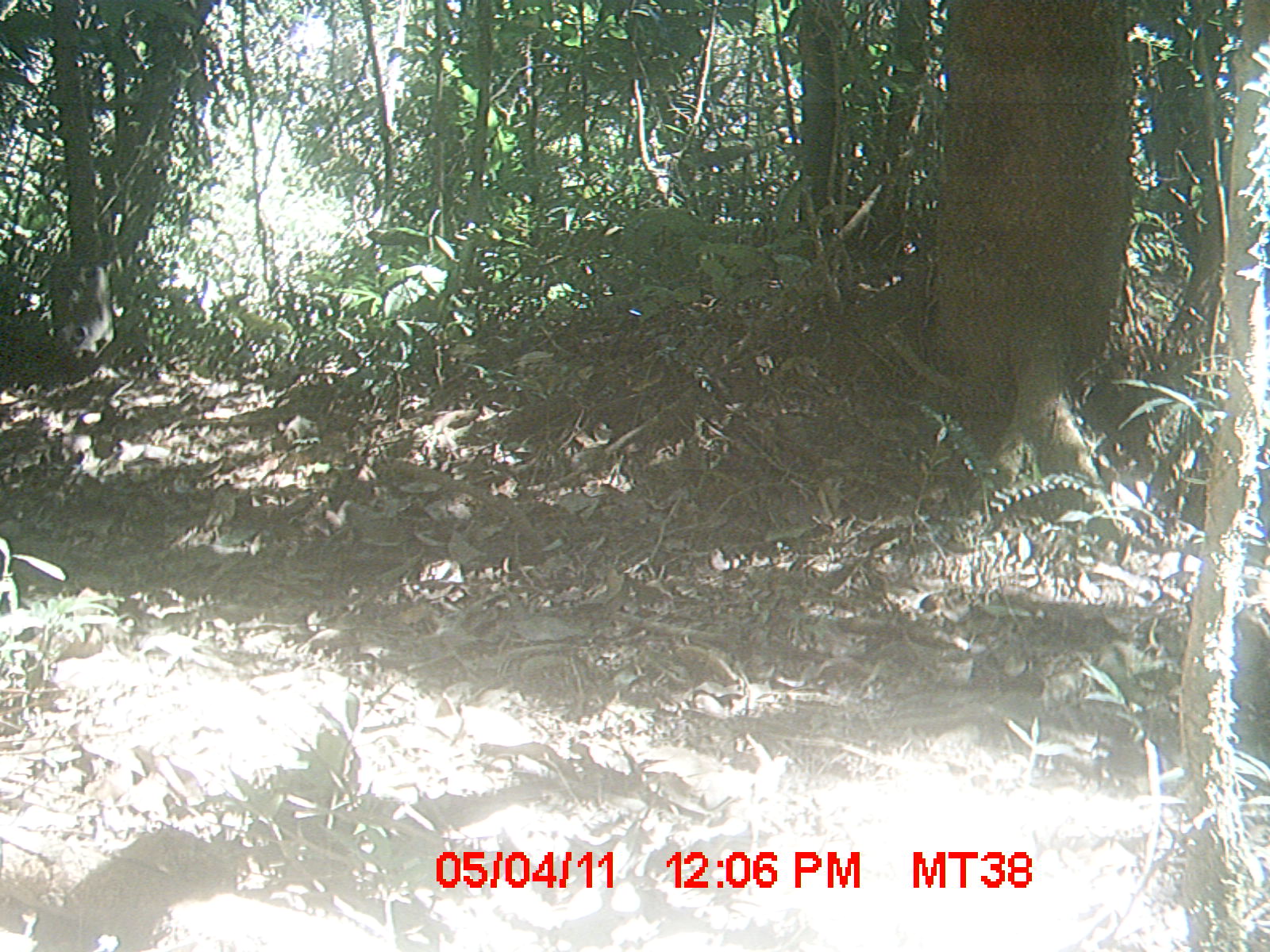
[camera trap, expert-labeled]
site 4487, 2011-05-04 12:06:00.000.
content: unidentified animal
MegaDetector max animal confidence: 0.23